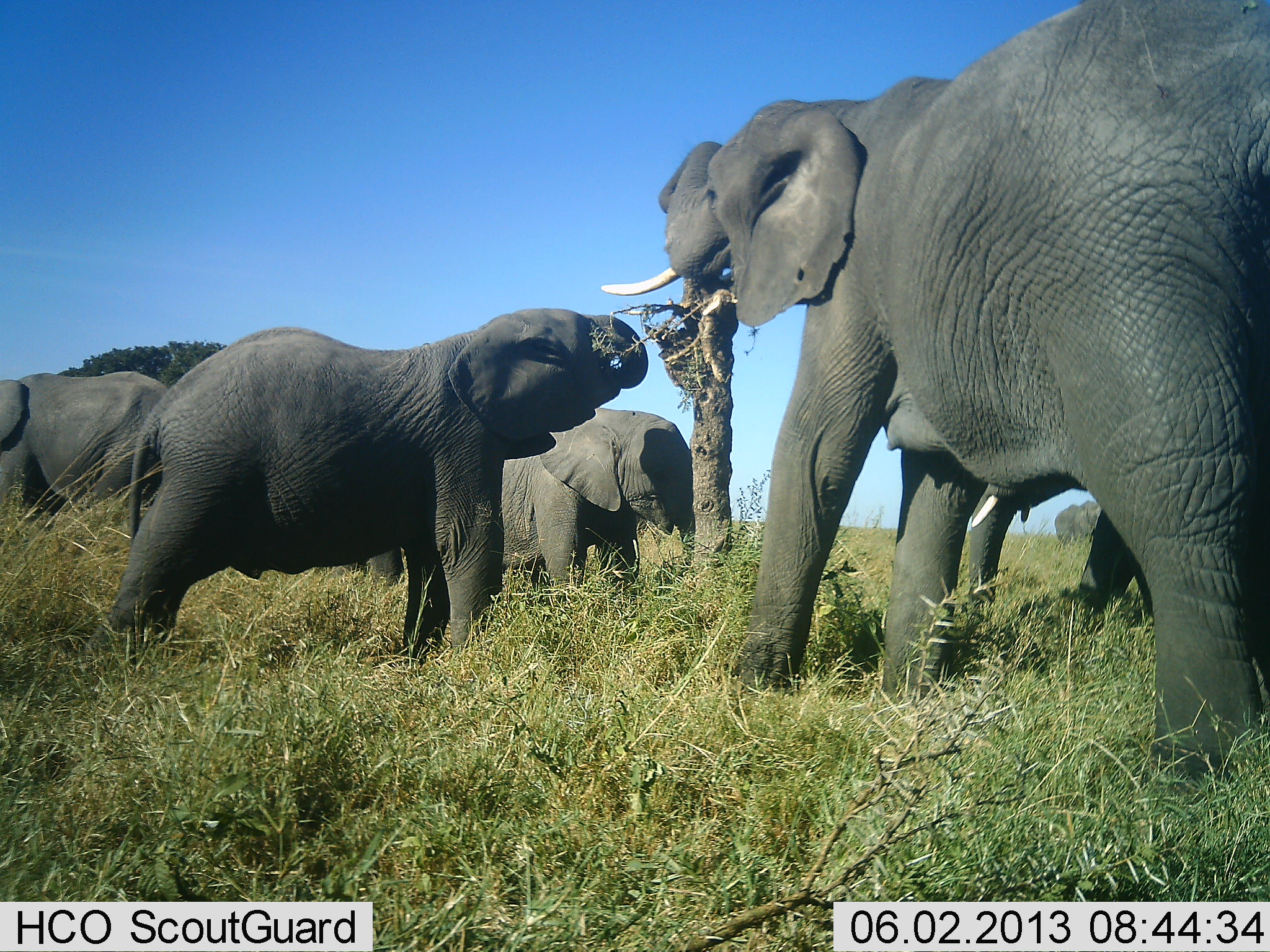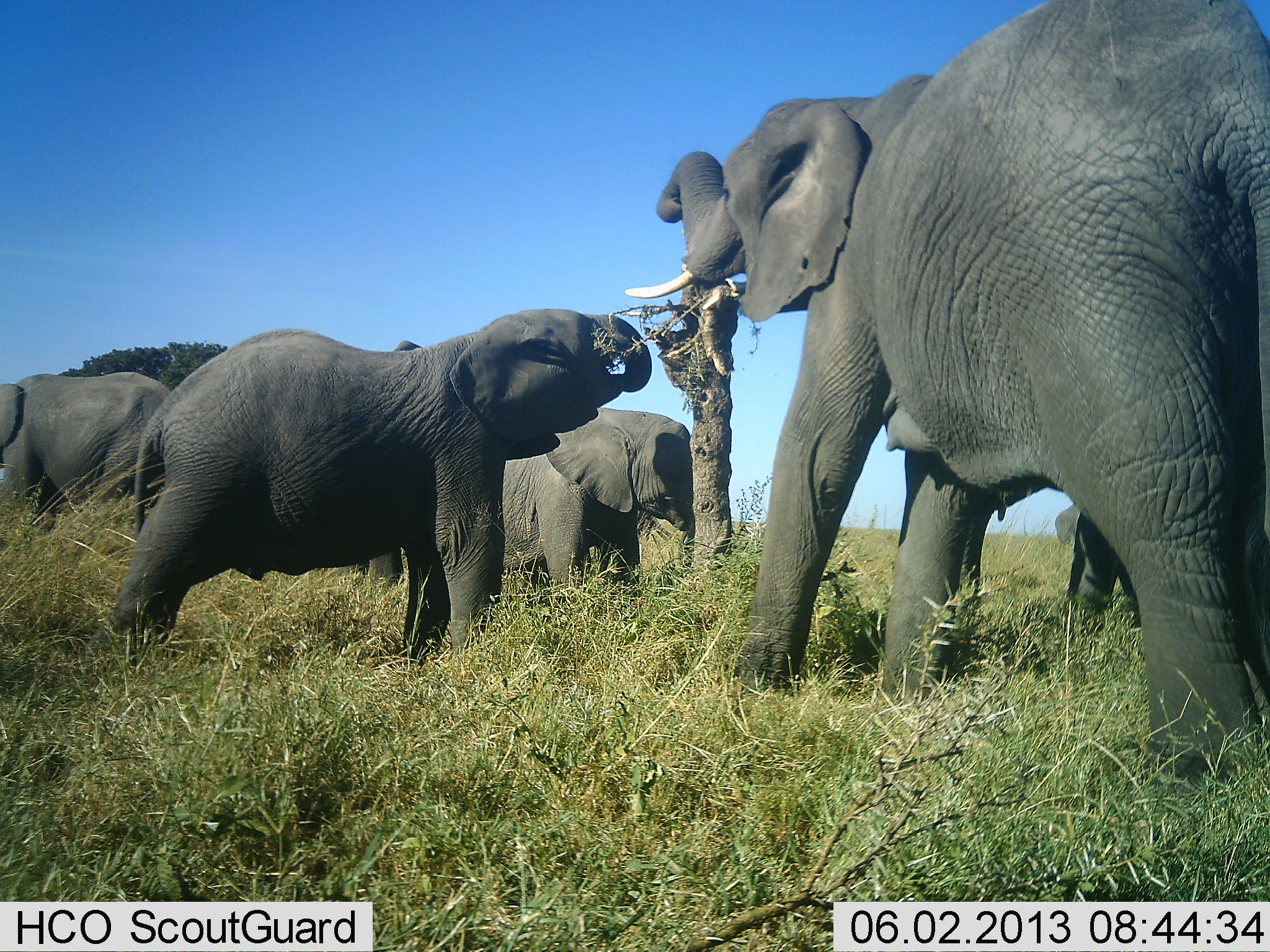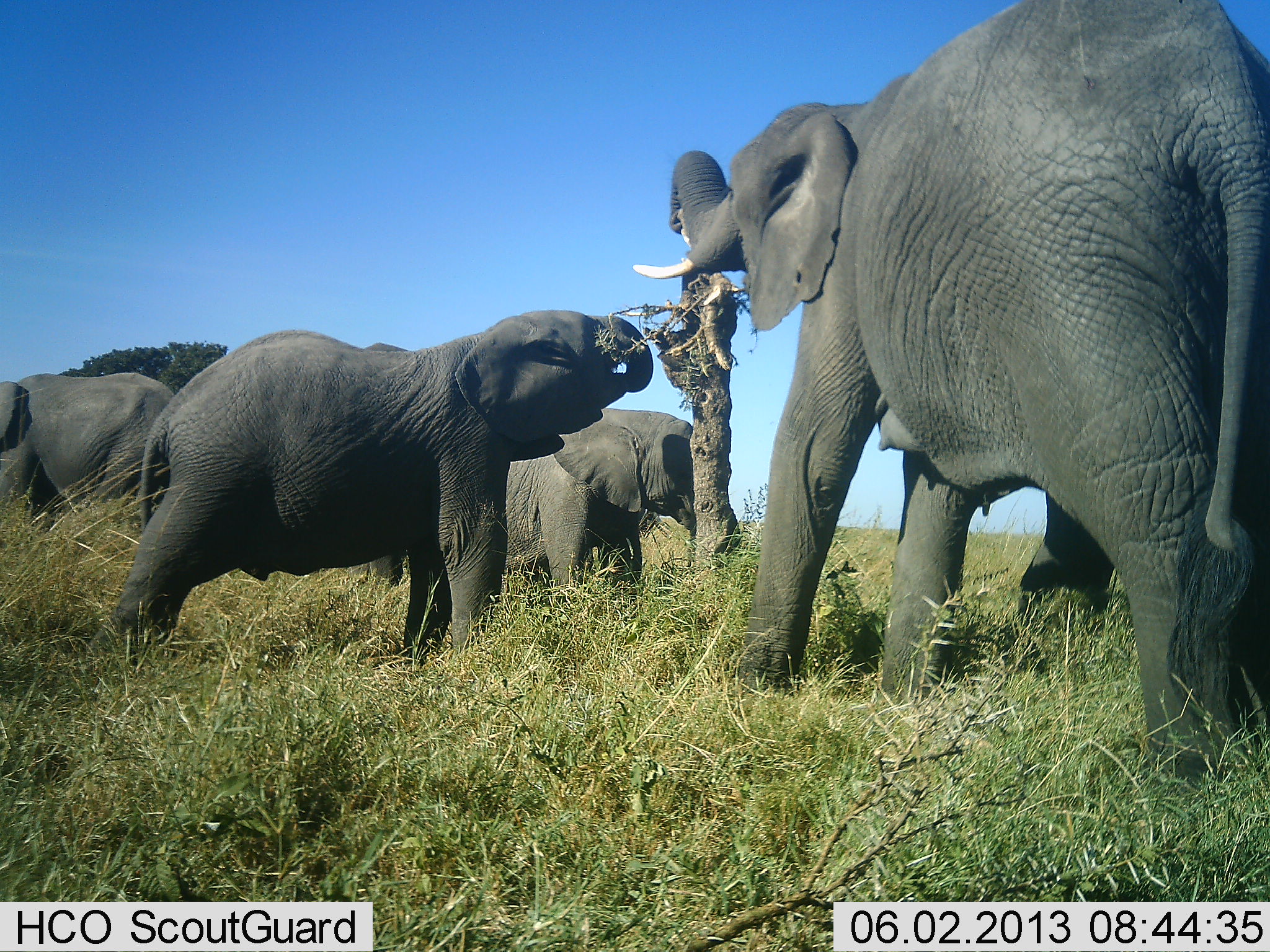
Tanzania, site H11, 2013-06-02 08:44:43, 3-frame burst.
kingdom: Animalia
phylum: Chordata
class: Mammalia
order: Proboscidea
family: Elephantidae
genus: Loxodonta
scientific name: Loxodonta africana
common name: african bush elephant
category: elephant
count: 5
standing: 61%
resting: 9%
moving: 12%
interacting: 36%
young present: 42%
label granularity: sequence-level